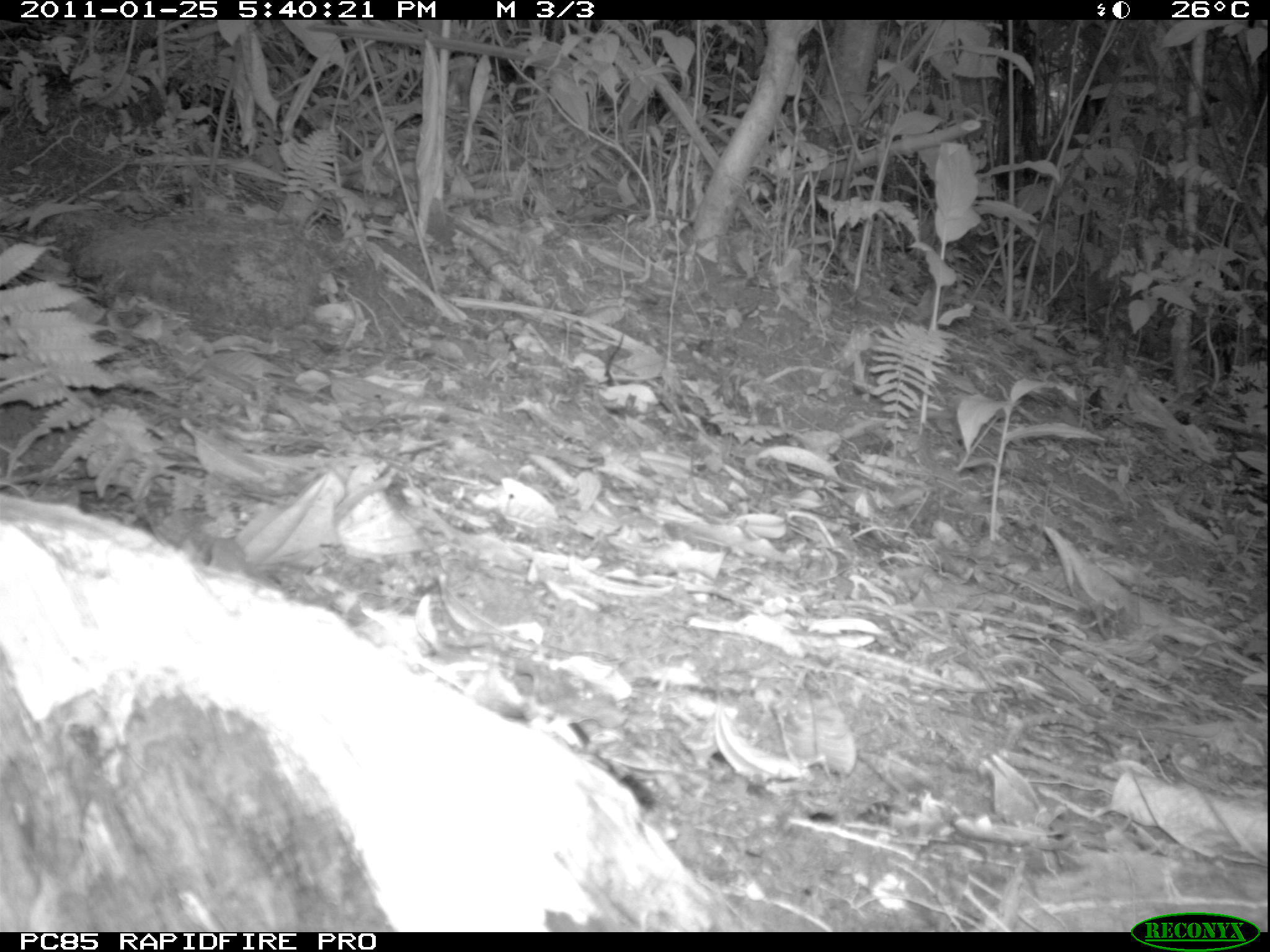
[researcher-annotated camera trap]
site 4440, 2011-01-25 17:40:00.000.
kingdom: Animalia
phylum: Chordata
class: Aves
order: Passeriformes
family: Cisticolidae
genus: Cisticola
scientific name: Cisticola cherina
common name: madagascar cisticola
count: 1